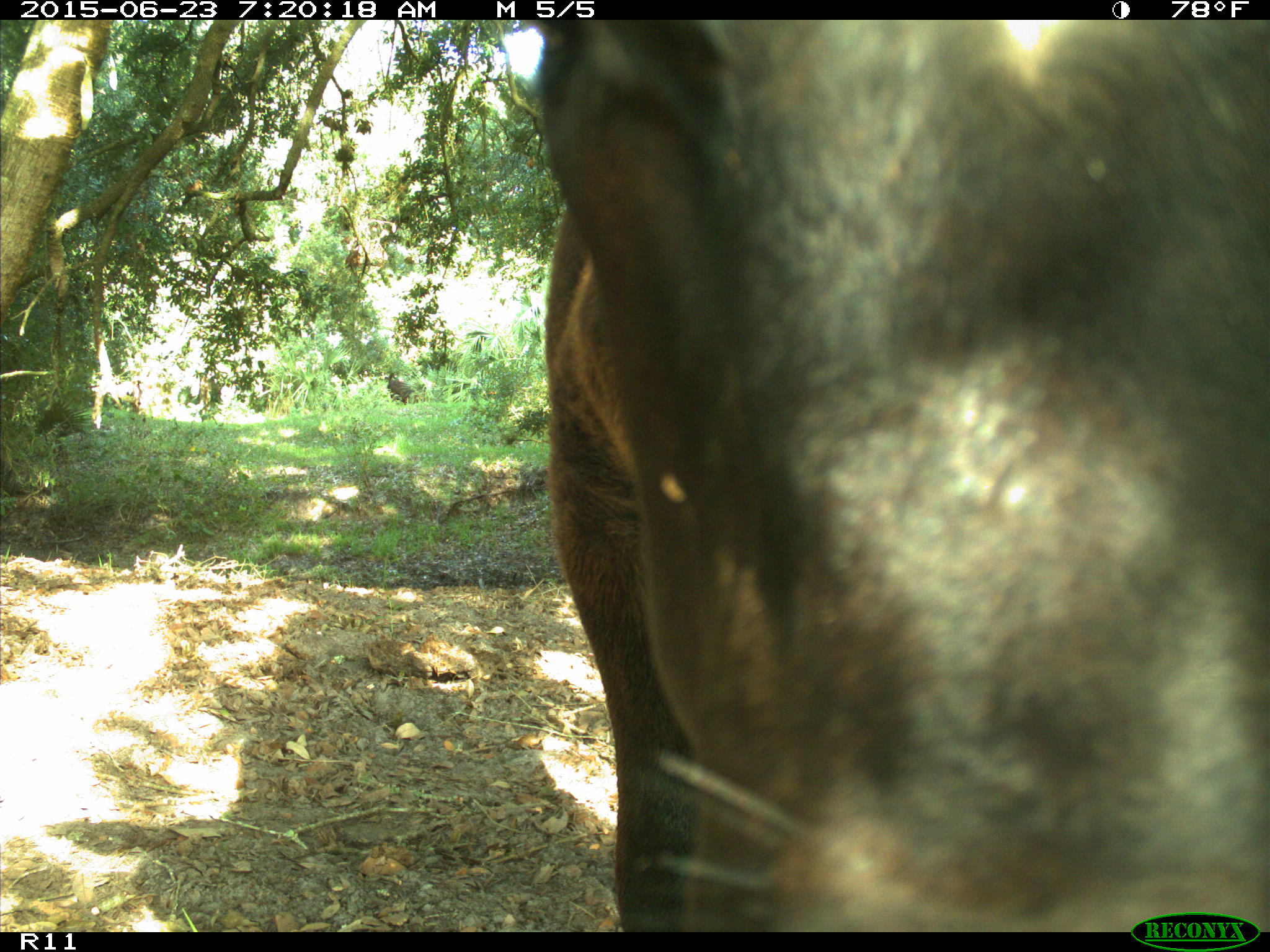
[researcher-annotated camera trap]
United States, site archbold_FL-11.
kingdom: Animalia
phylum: Chordata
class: Mammalia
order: Artiodactyla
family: Bovidae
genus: Bos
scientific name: Bos taurus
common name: domestic cow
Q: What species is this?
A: Bos taurus (domestic cow).